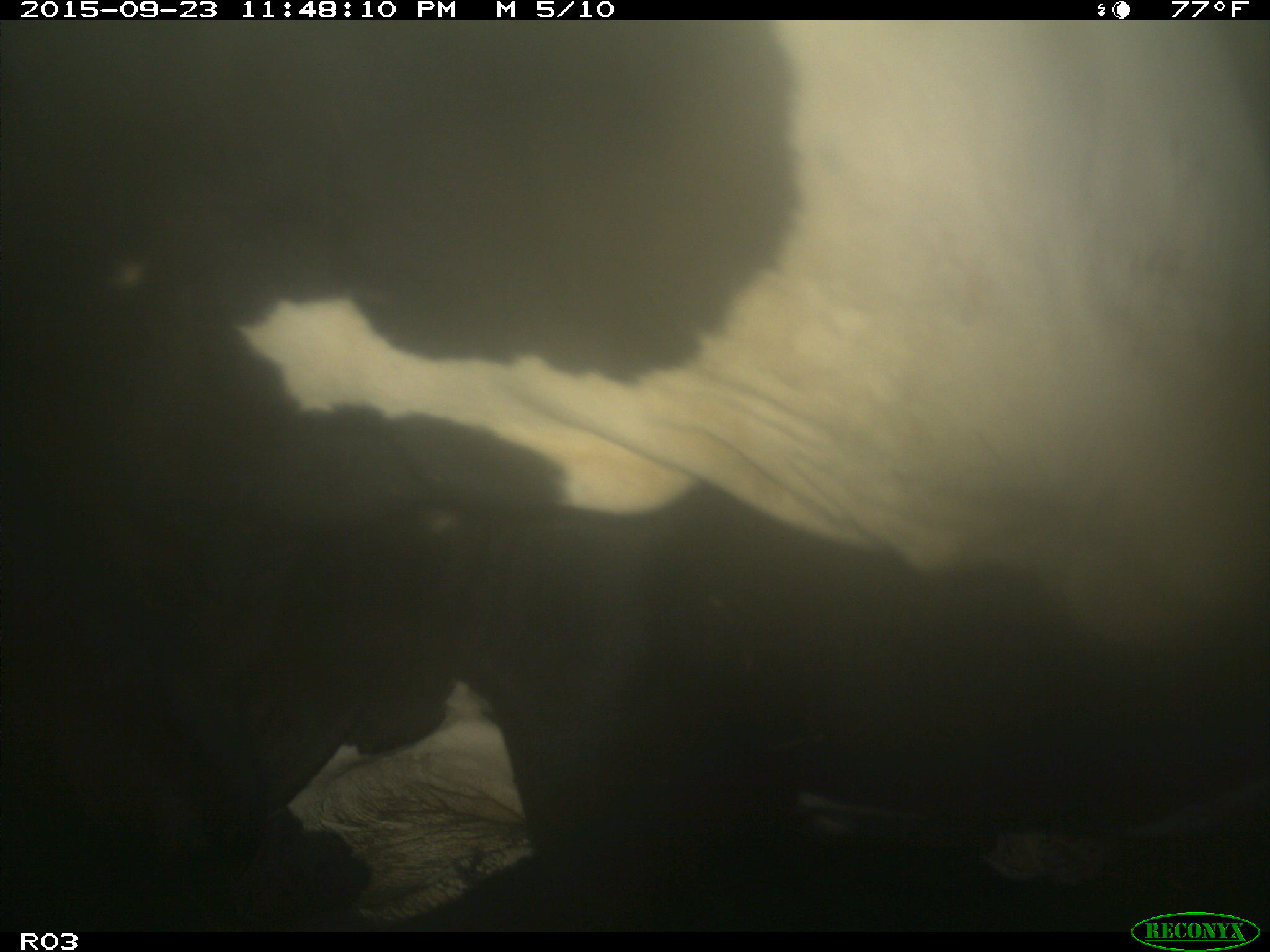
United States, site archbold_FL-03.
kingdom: Animalia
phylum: Chordata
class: Mammalia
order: Artiodactyla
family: Bovidae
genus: Bos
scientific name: Bos taurus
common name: domestic cow